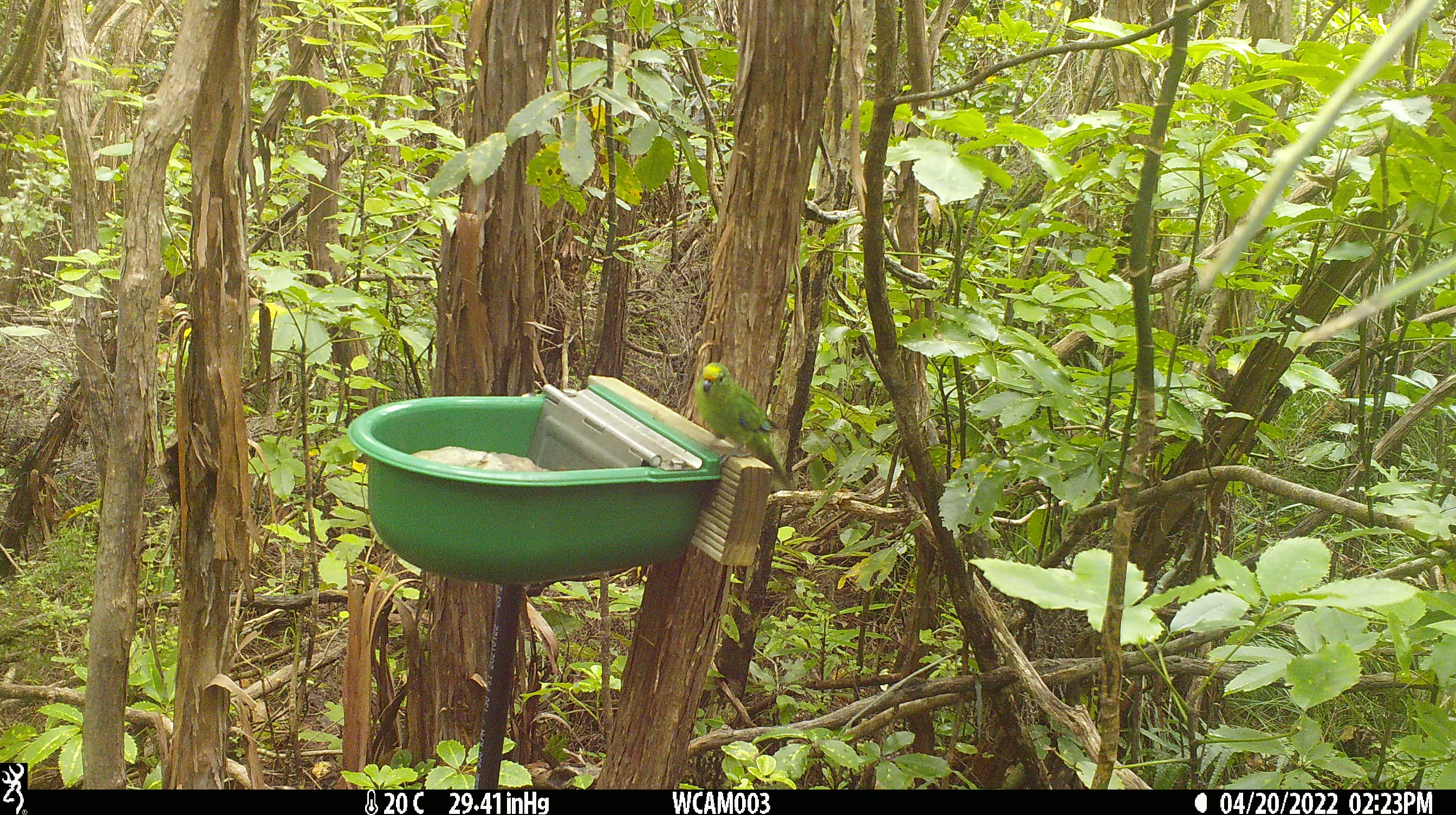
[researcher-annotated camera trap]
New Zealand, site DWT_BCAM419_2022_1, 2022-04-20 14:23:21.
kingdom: Animalia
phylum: Chordata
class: Aves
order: Psittaciformes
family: Psittaculidae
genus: Cyanoramphus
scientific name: Cyanoramphus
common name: parakeet